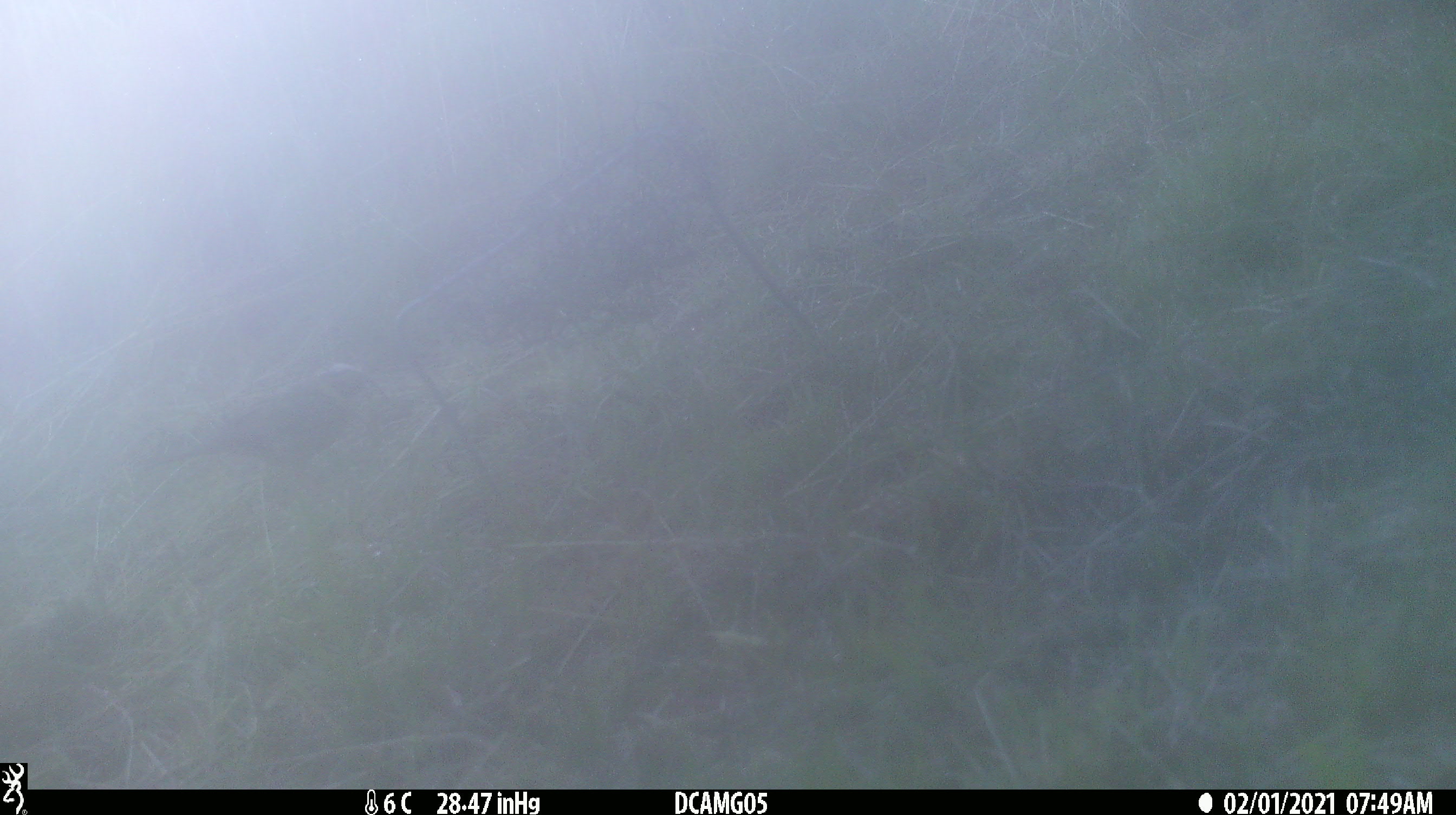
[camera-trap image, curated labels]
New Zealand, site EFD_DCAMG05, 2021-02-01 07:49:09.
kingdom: Animalia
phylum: Chordata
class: Aves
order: Passeriformes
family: Emberizidae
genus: Emberiza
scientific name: Emberiza citrinella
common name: yellowhammer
Yellowhammer (Emberiza citrinella).